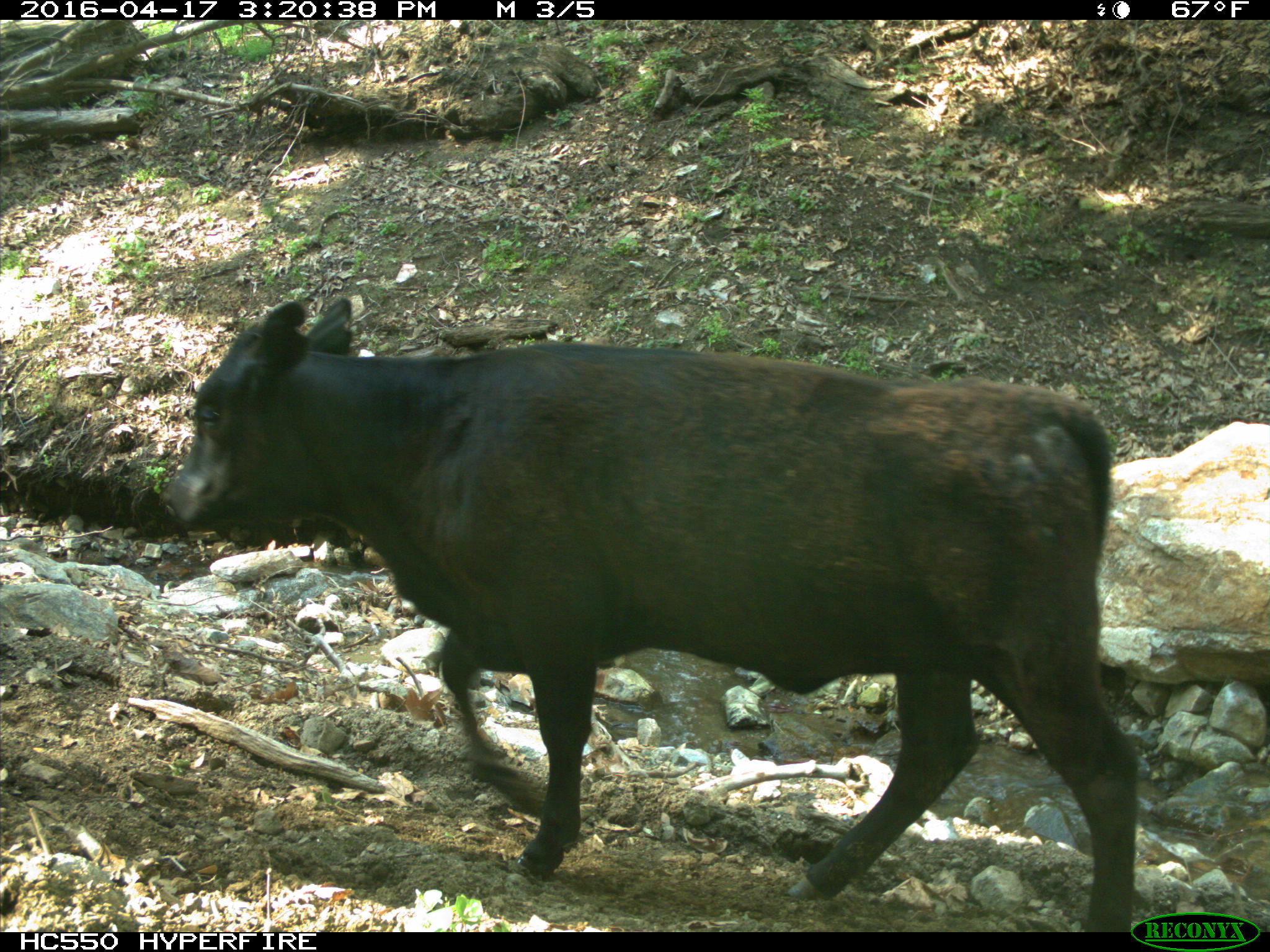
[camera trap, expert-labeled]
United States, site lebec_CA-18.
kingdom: Animalia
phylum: Chordata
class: Mammalia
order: Artiodactyla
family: Bovidae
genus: Bos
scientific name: Bos taurus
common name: domestic cow